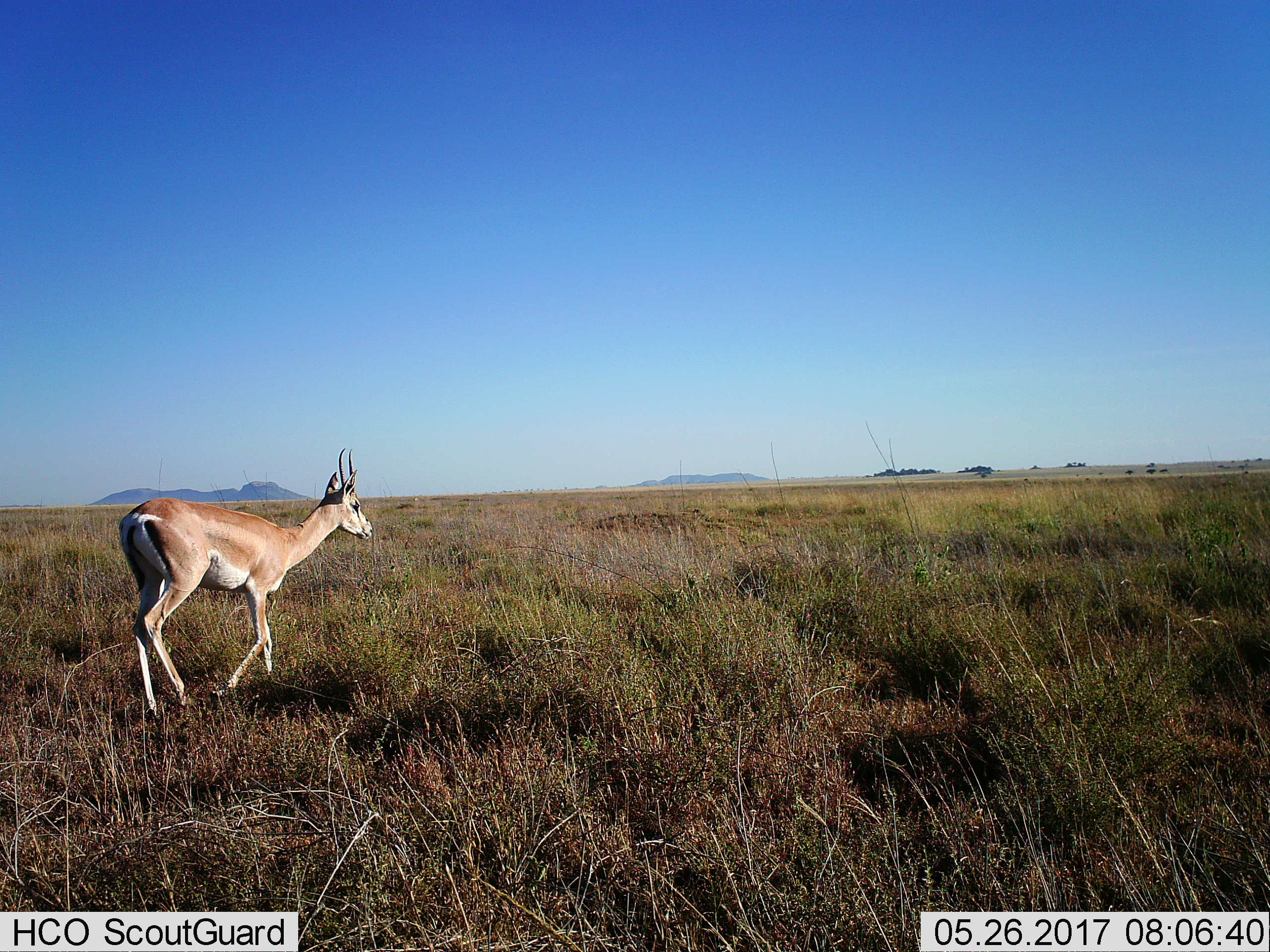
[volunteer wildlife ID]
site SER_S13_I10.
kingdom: Animalia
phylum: Chordata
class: Mammalia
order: Artiodactyla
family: Bovidae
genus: Nanger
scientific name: Nanger granti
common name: grant's gazelle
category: gazellegrants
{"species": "gazellegrants (grant's gazelle) (Nanger granti)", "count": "1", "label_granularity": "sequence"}